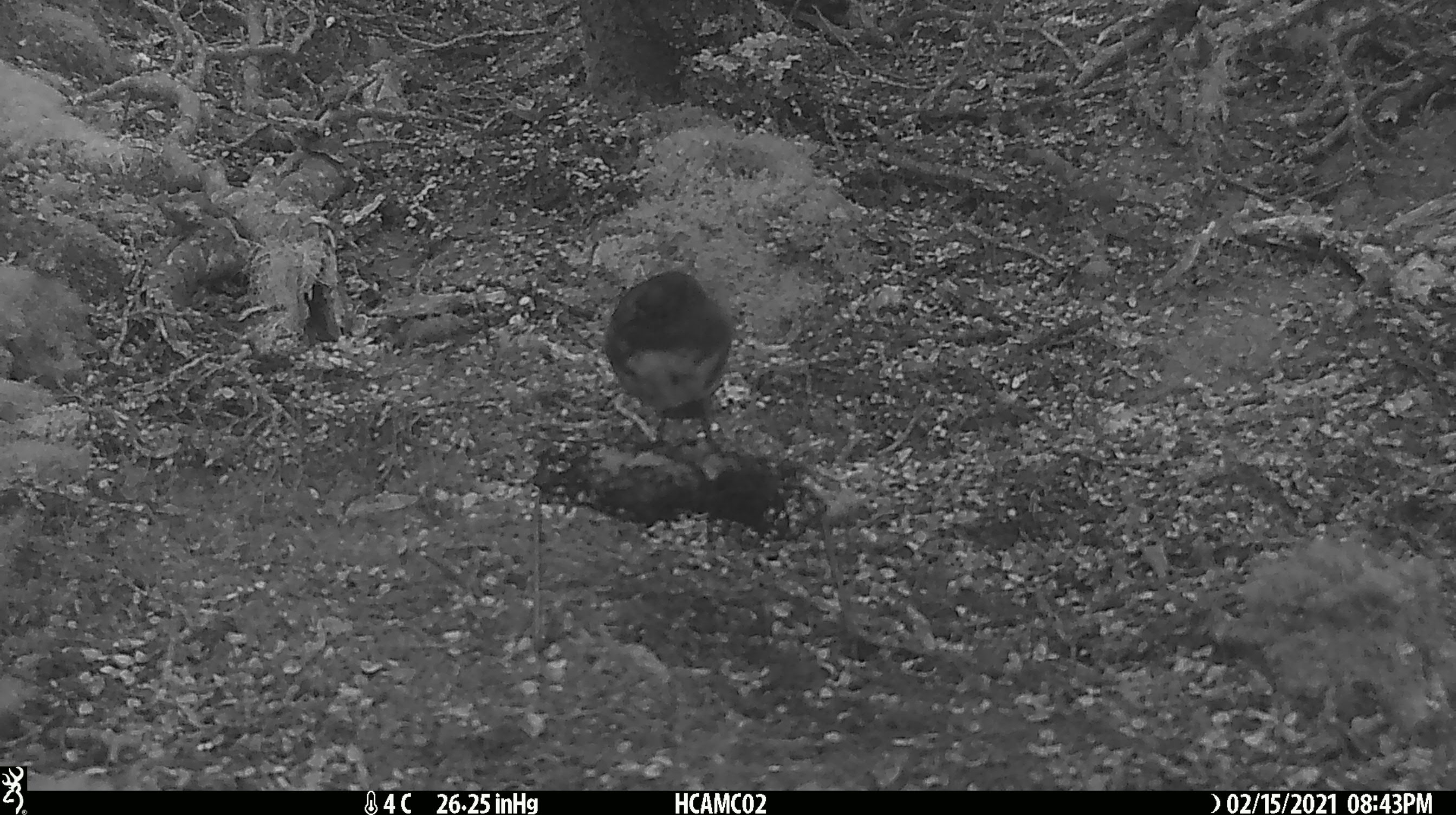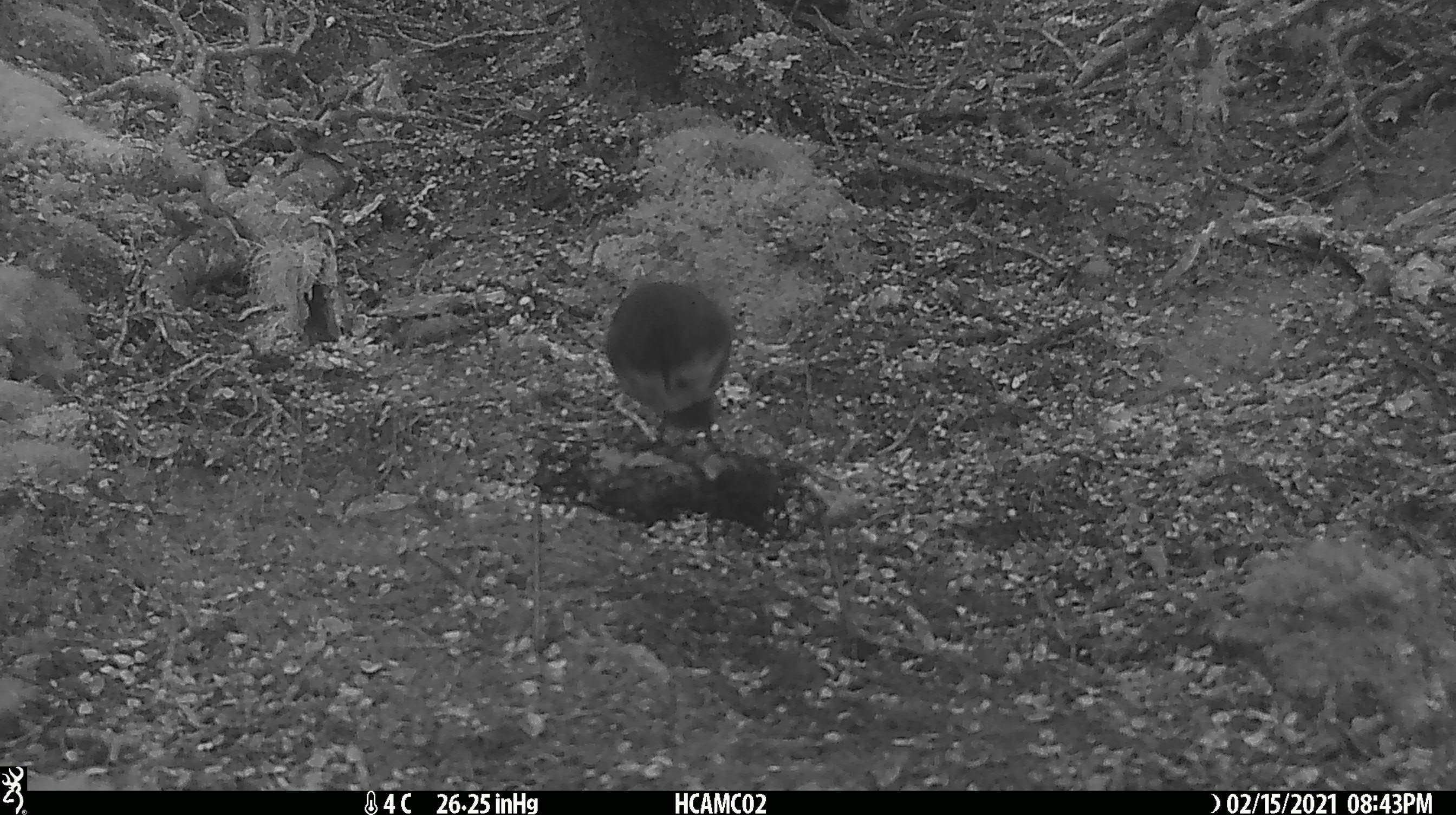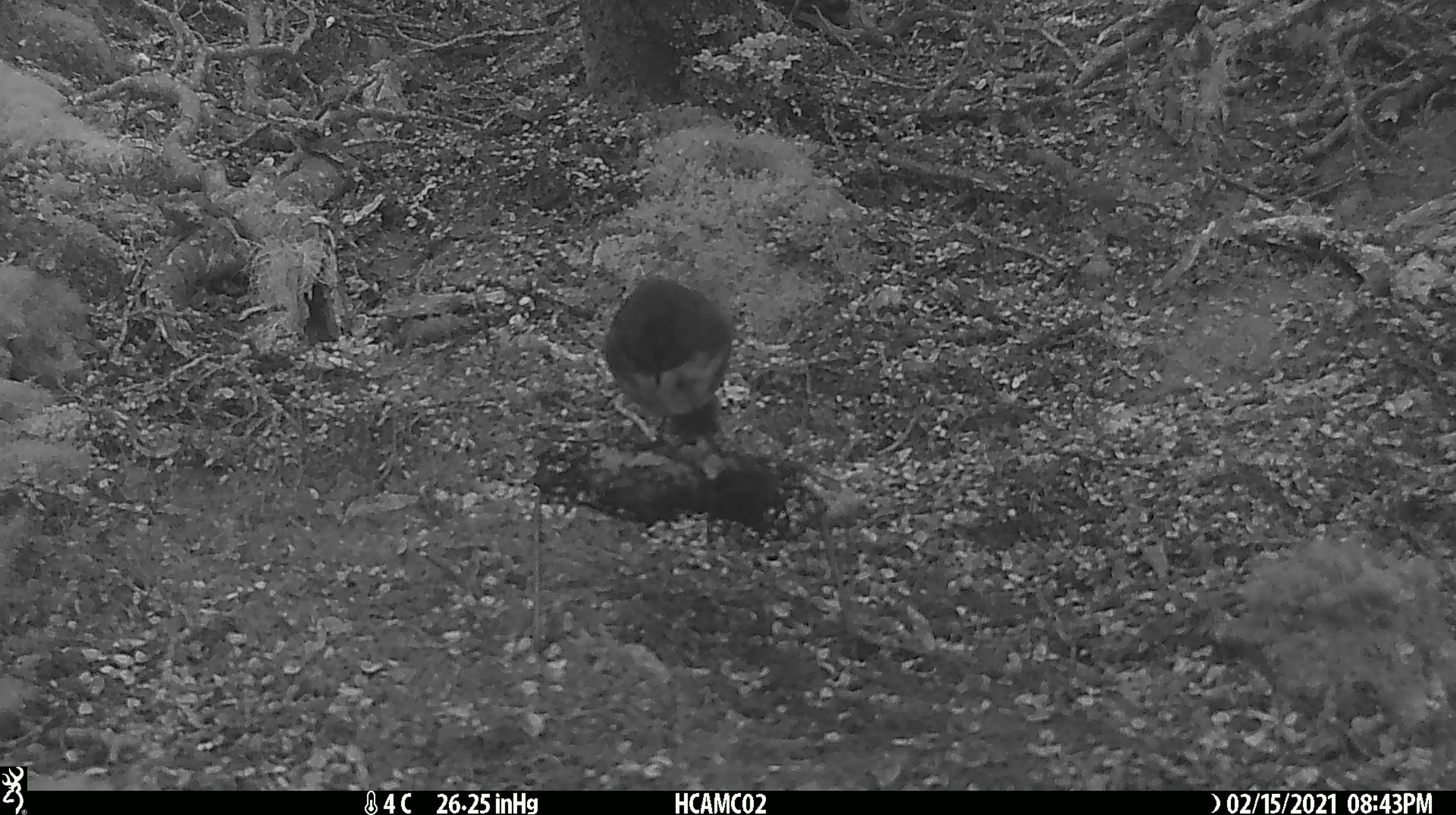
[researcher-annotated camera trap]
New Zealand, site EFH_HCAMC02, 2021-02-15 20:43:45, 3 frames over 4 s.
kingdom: Animalia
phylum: Chordata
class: Aves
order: Passeriformes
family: Petroicidae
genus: Petroica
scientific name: Petroica australis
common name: new zealand robin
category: robin